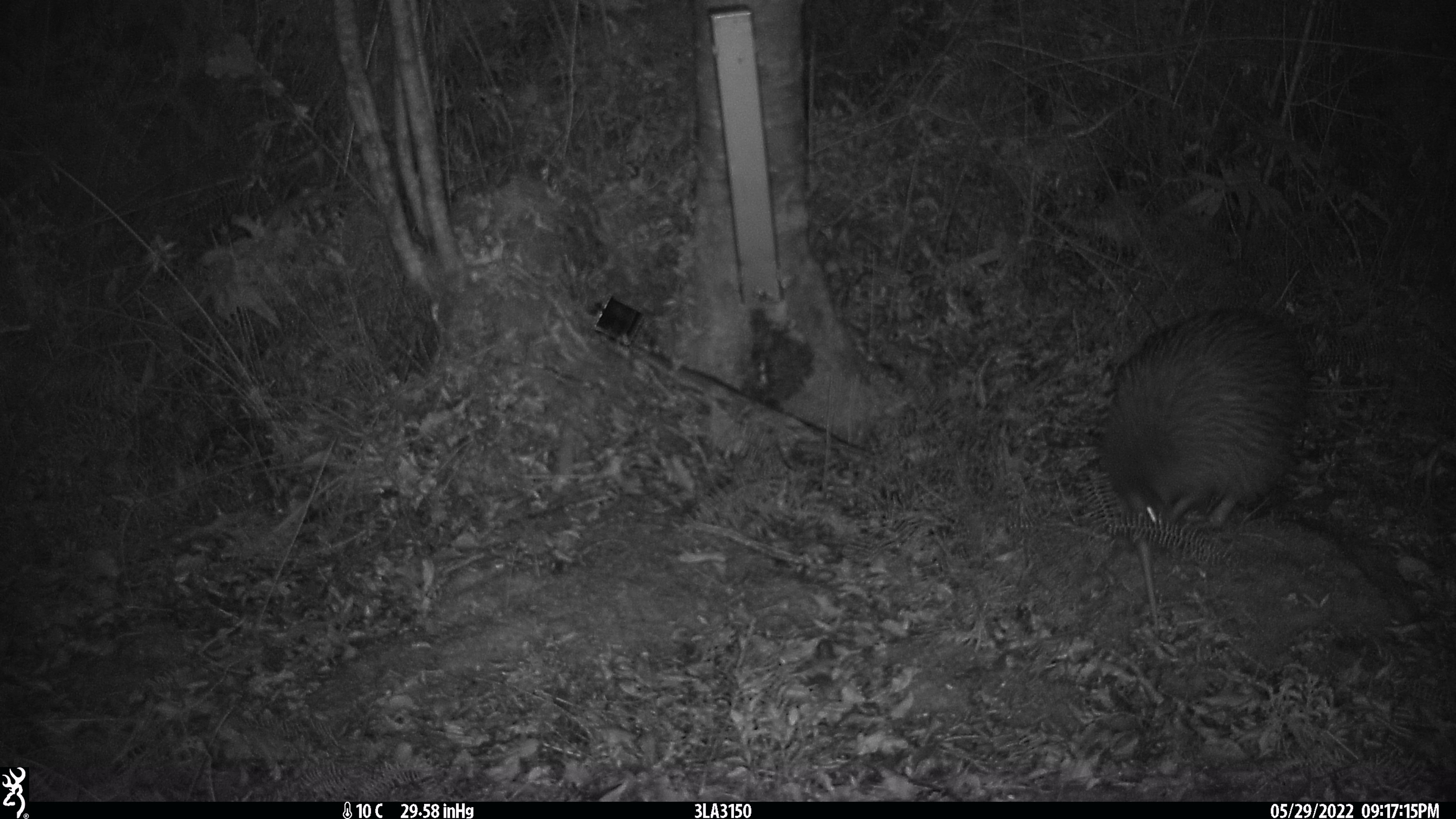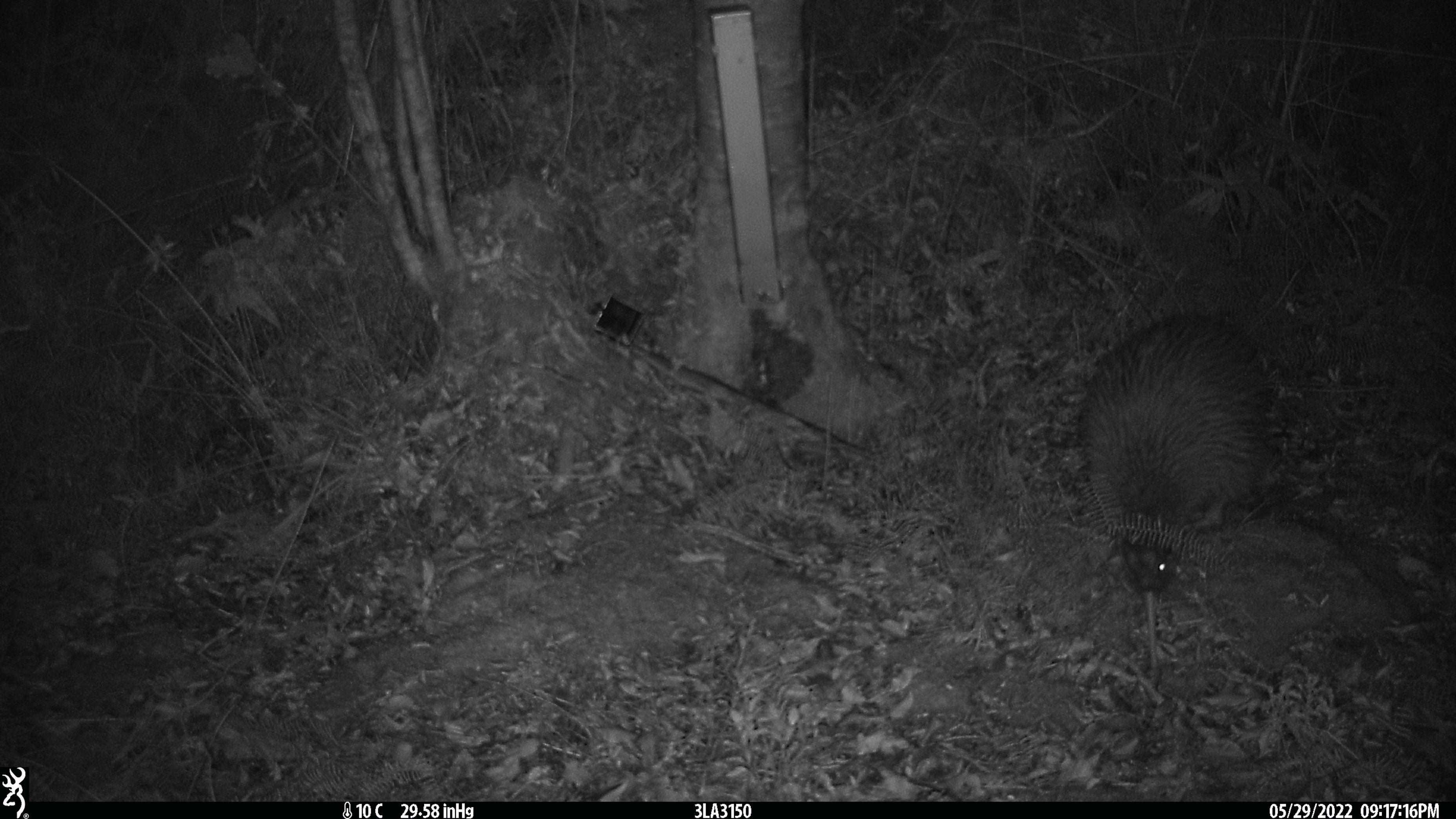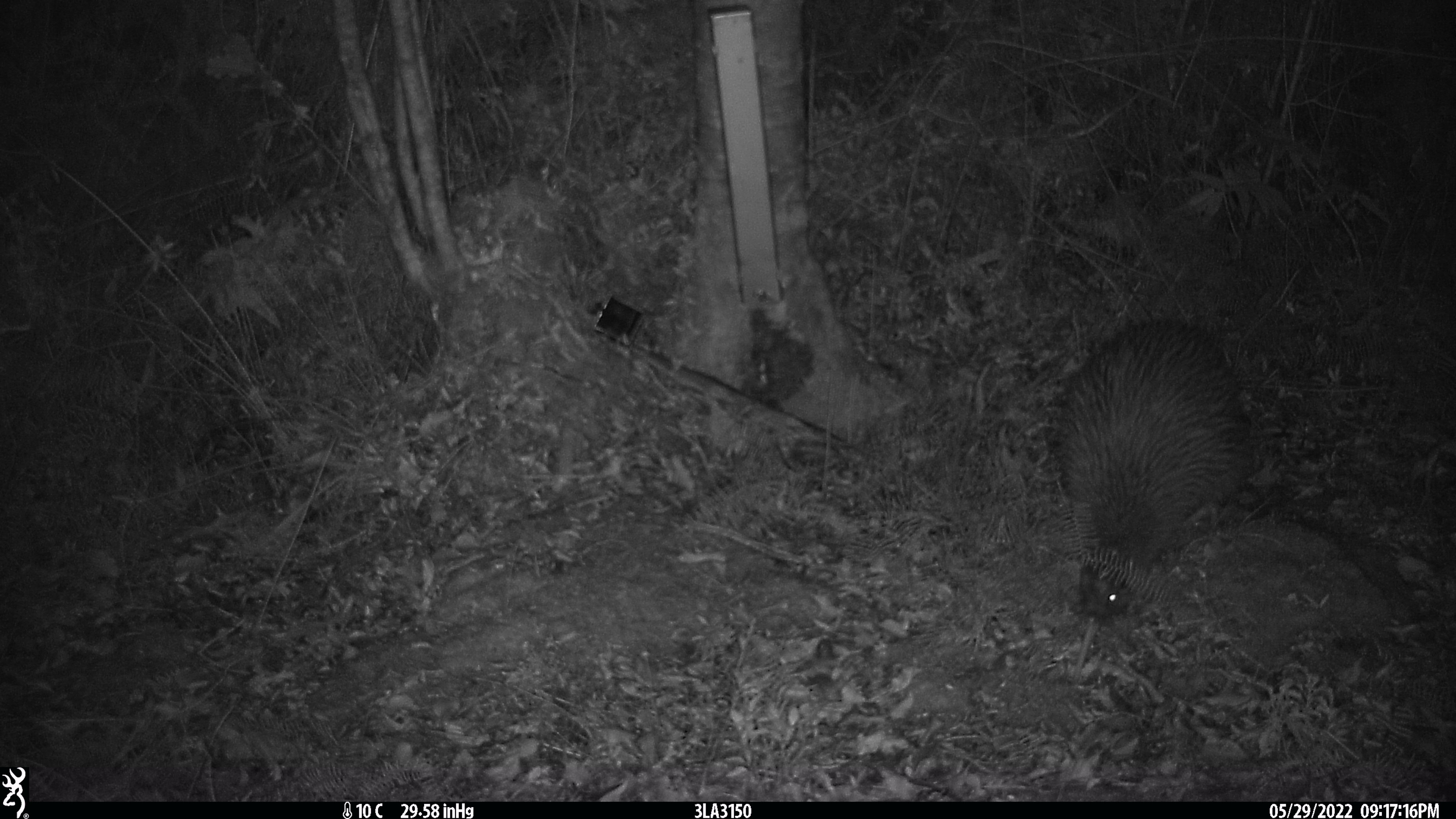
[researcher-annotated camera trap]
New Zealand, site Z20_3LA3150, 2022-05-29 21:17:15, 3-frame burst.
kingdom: Animalia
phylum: Chordata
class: Aves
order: Apterygiformes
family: Apterygidae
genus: Apteryx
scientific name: Apteryx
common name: kiwi